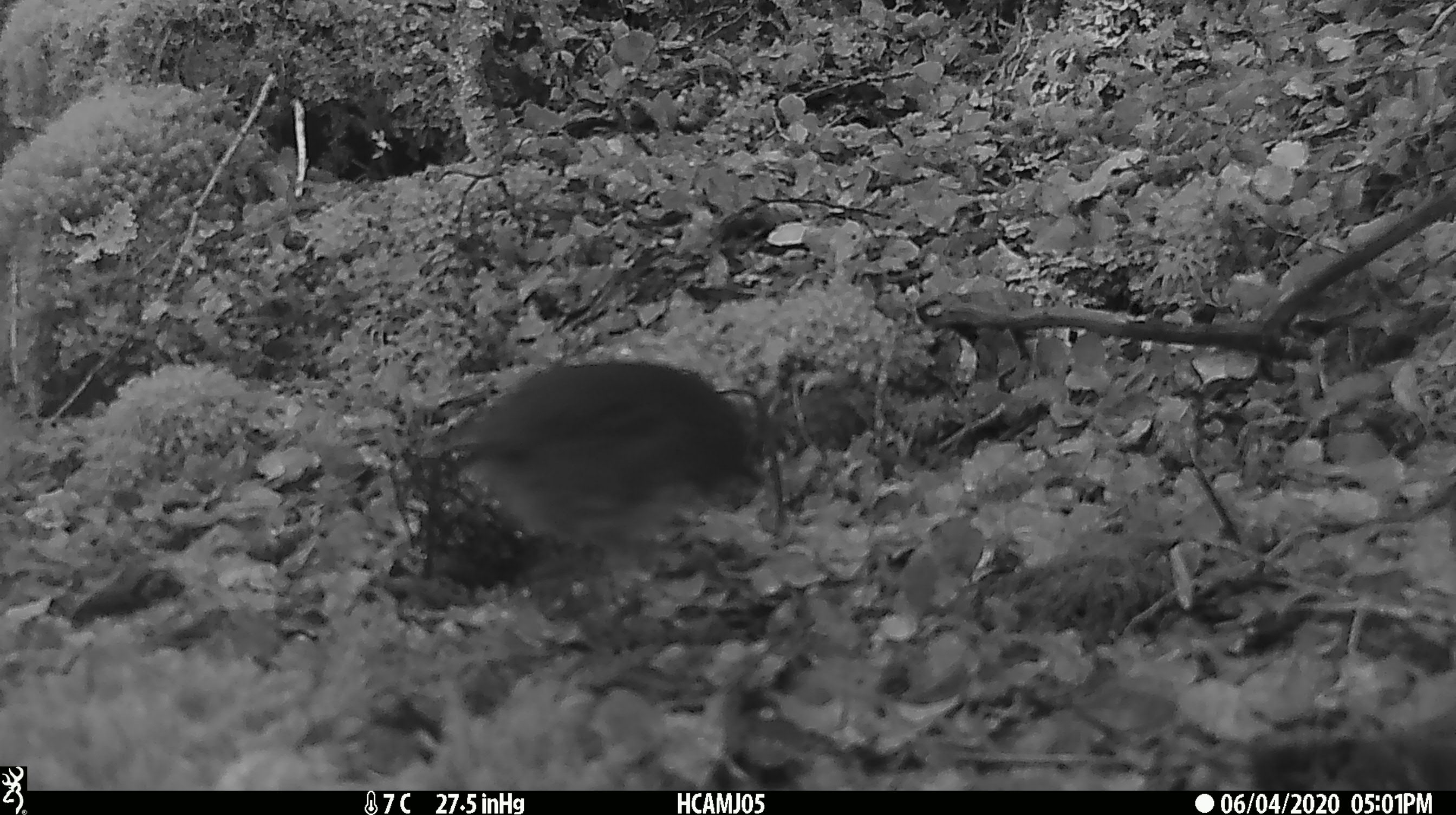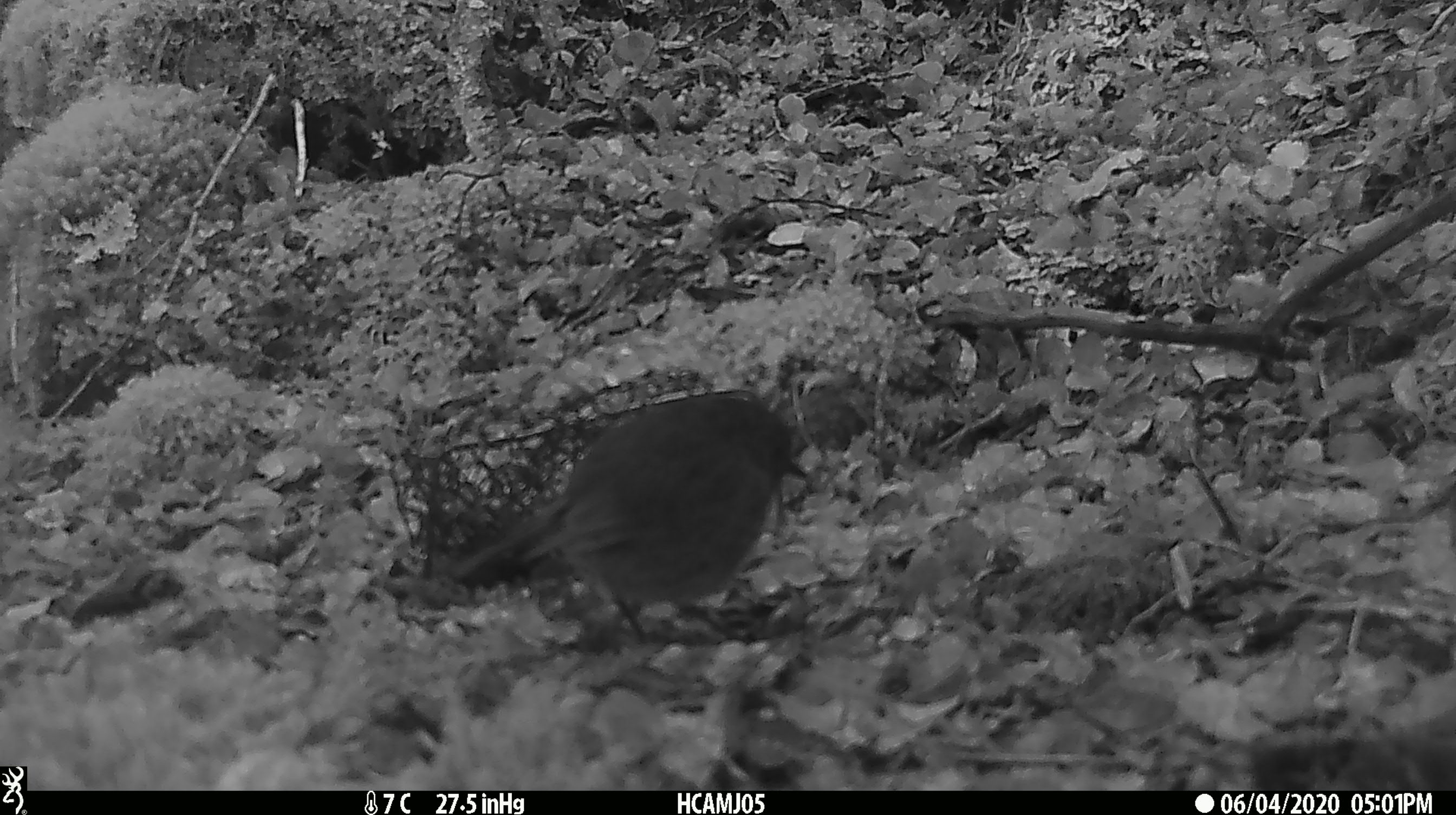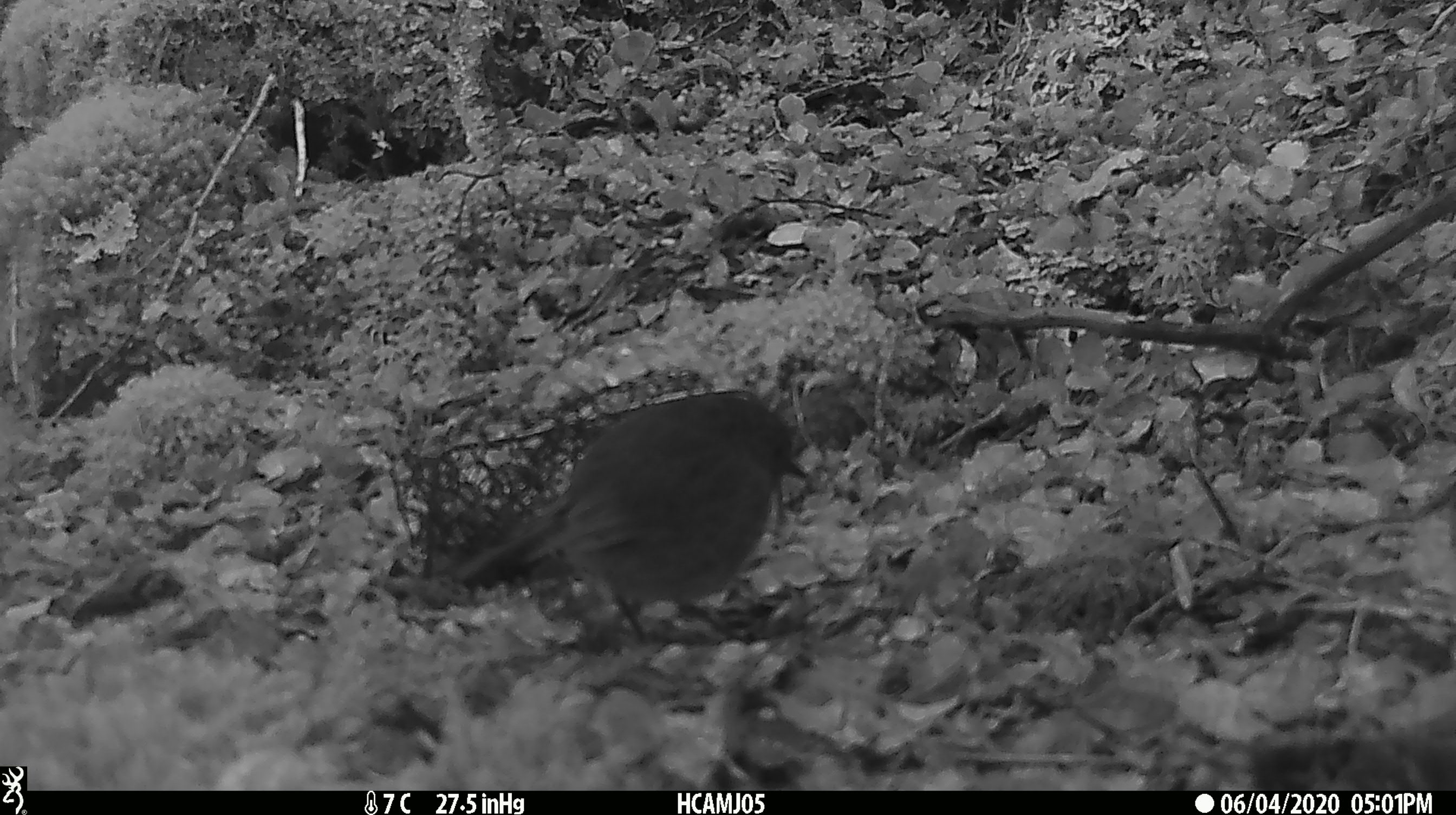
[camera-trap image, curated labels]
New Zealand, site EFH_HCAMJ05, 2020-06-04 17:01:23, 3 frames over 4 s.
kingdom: Animalia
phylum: Chordata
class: Aves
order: Passeriformes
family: Petroicidae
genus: Petroica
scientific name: Petroica australis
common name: new zealand robin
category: robin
Robin (new zealand robin) (Petroica australis).